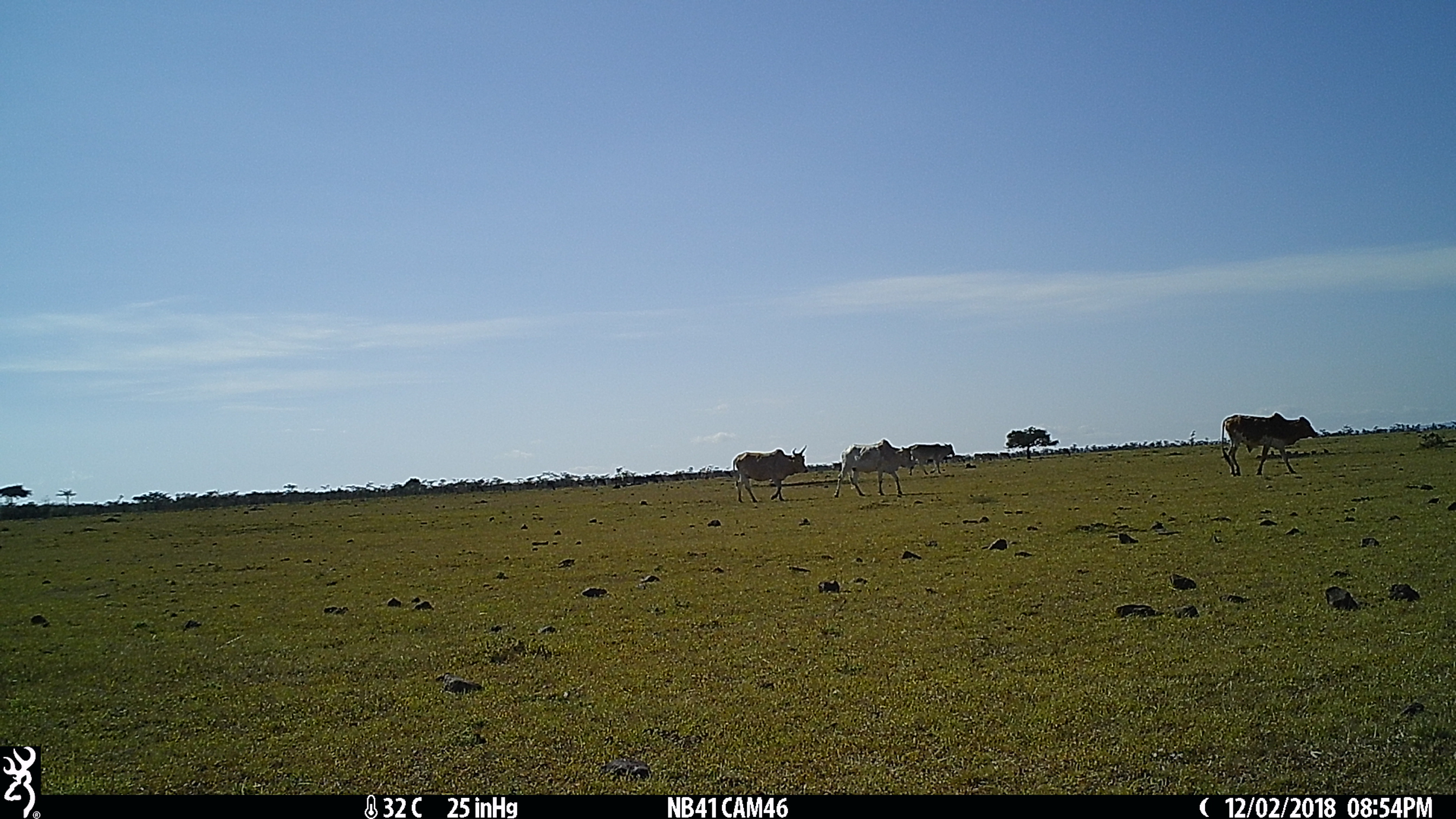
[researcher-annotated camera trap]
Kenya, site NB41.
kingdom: Animalia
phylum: Chordata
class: Mammalia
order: Artiodactyla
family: Bovidae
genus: Bos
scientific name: Bos taurus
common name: cattle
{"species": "cattle (Bos taurus)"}